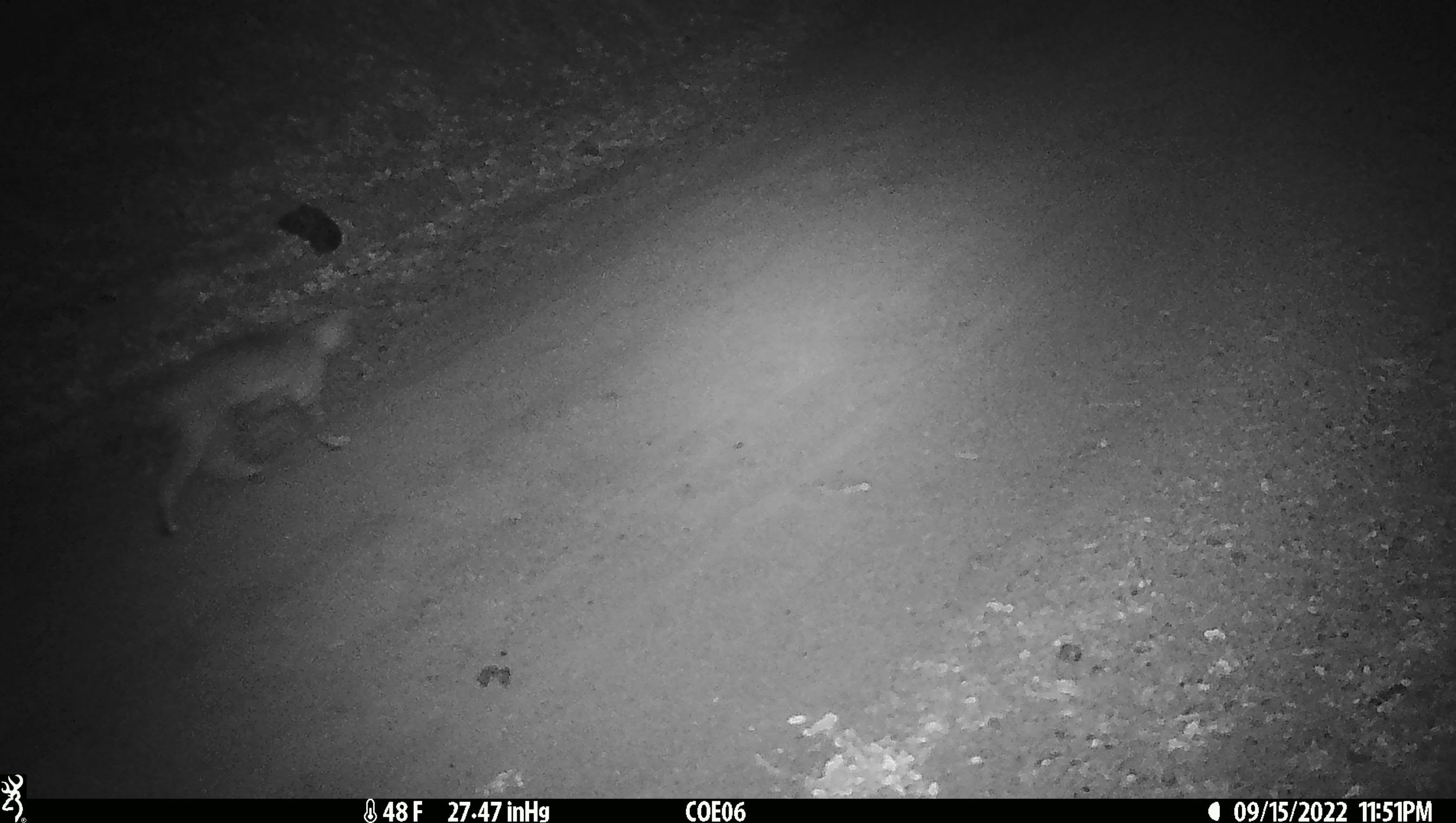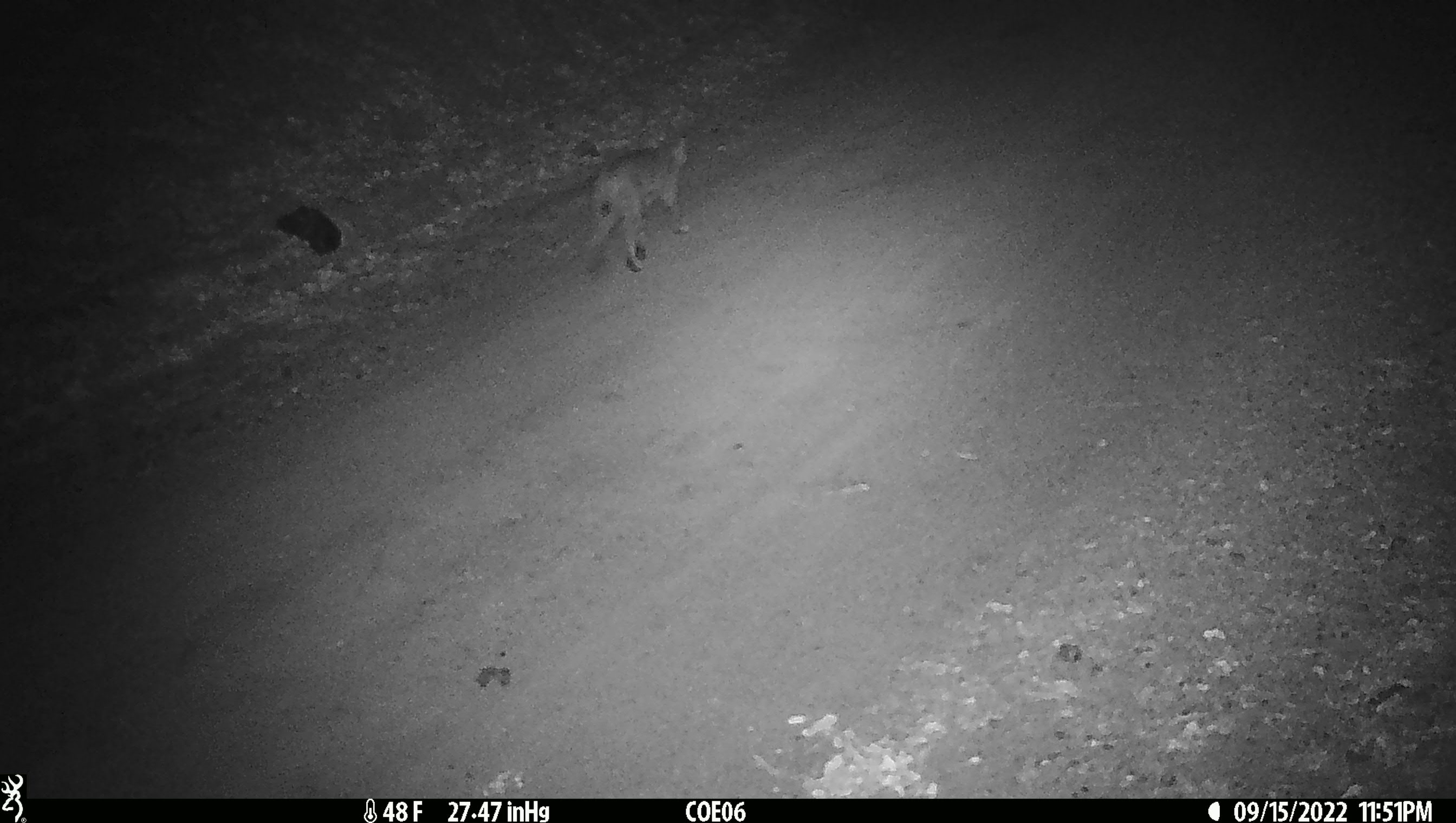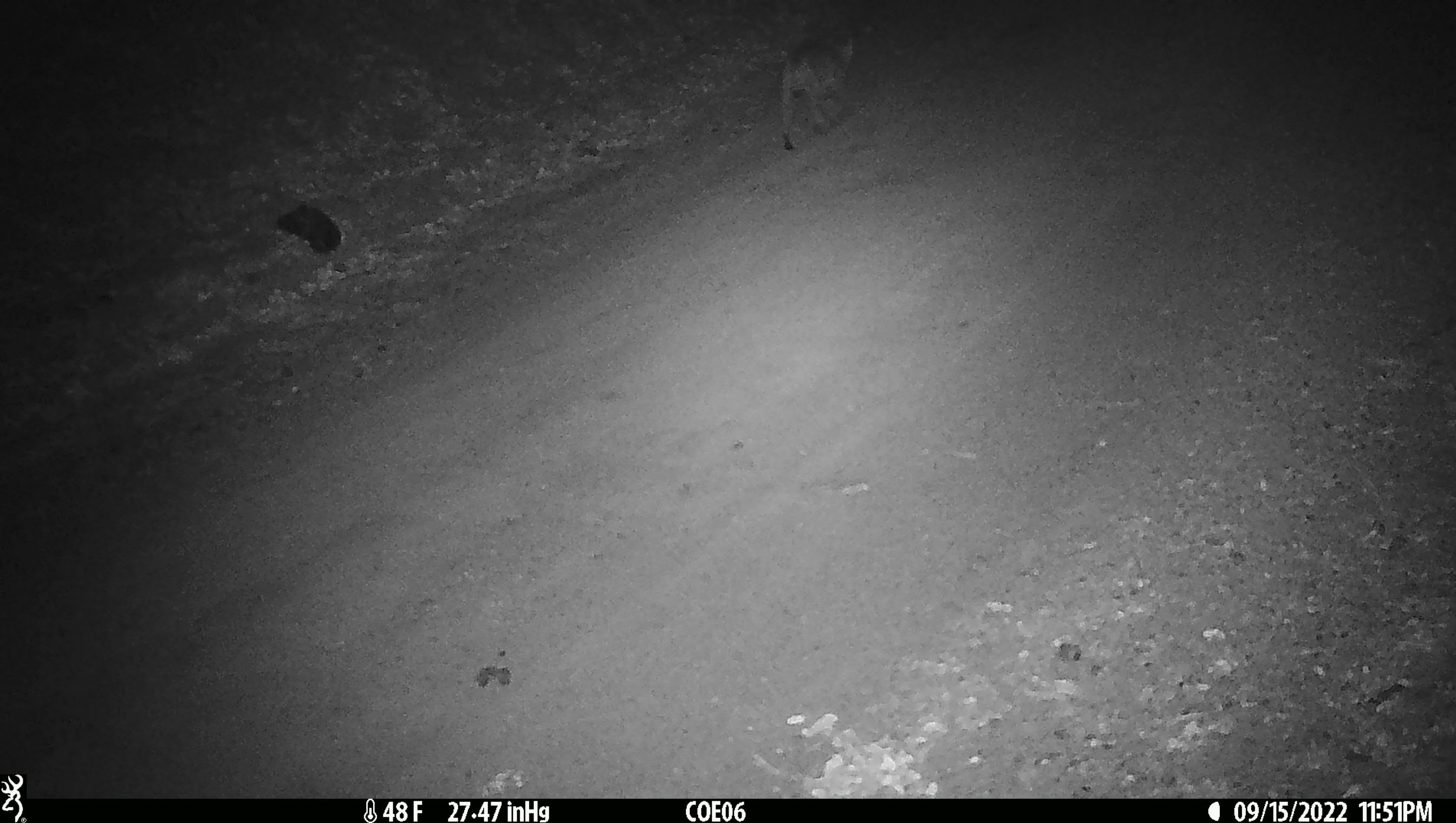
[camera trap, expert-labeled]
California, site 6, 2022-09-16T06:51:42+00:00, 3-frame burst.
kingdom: Animalia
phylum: Chordata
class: Mammalia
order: Carnivora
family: Felidae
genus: Lynx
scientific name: Lynx rufus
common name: bobcat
Bobcat (Lynx rufus).